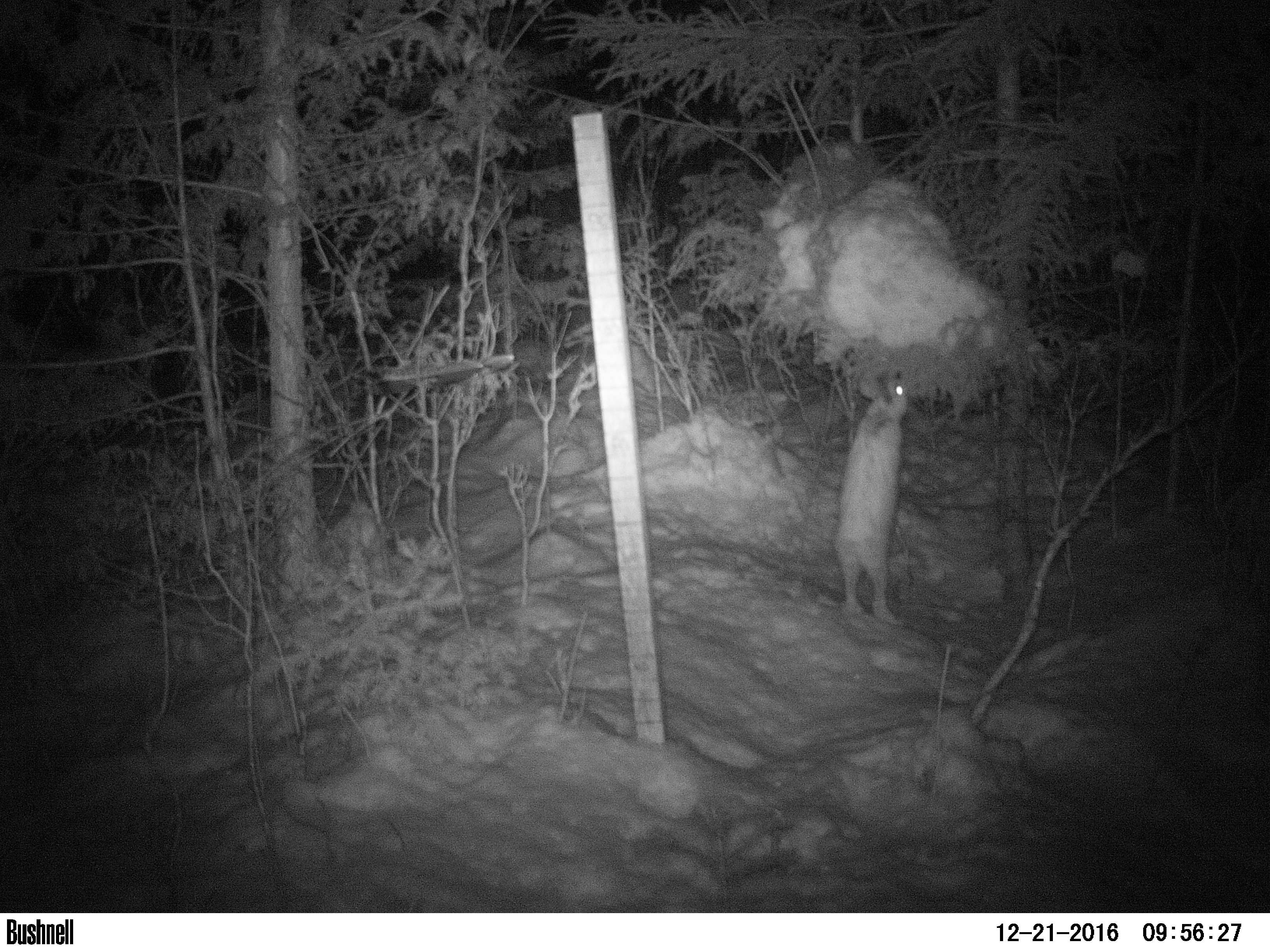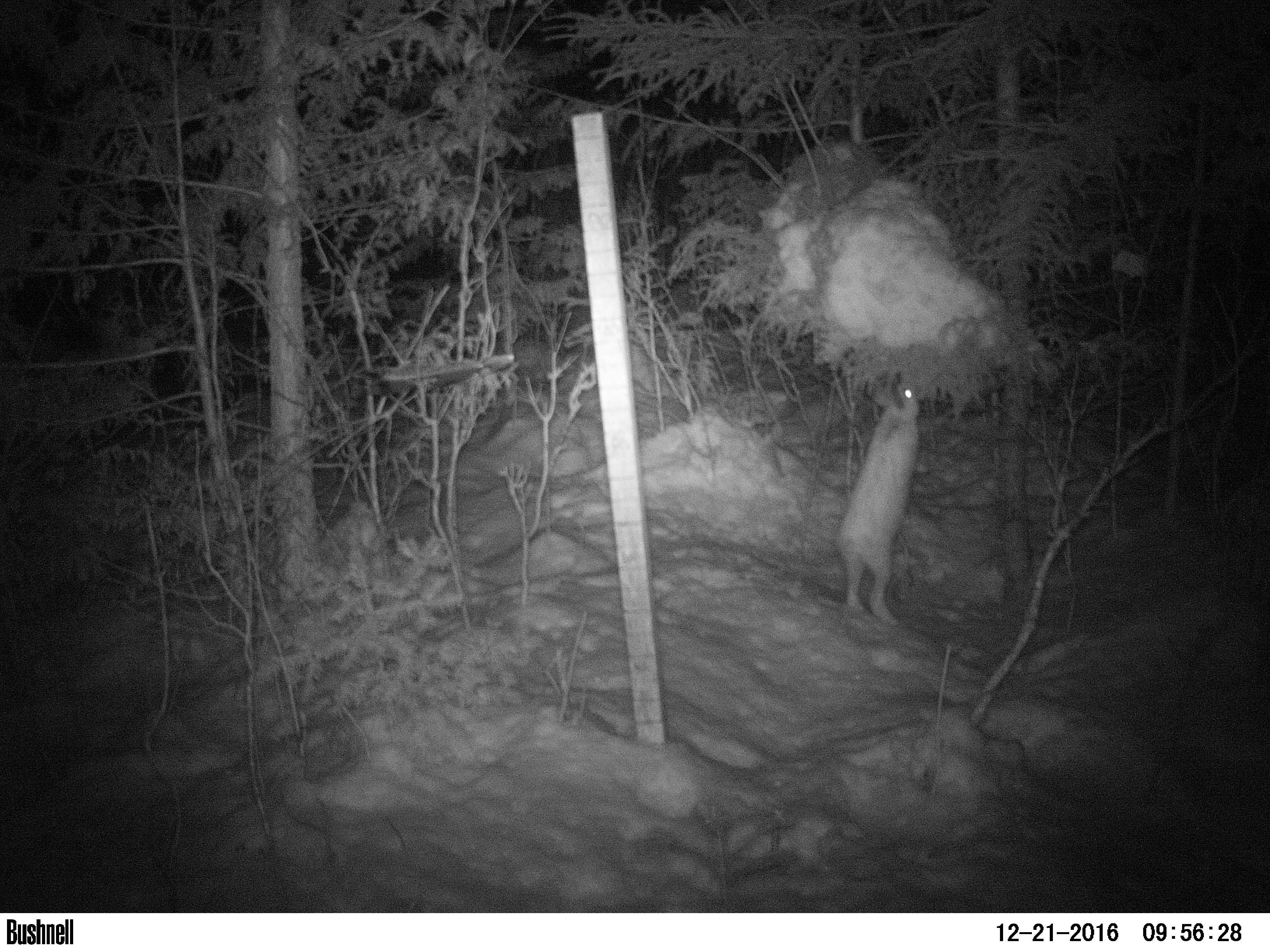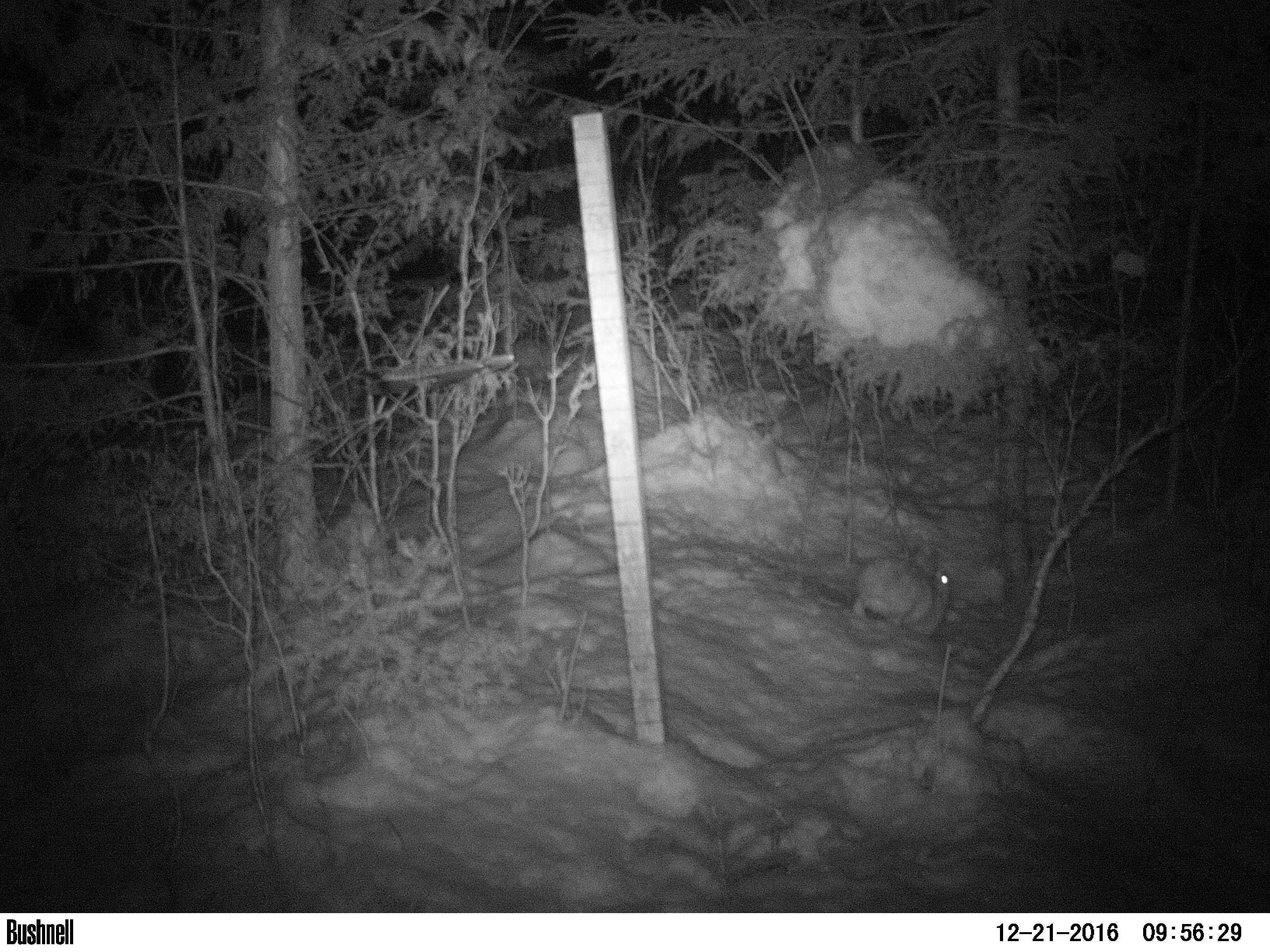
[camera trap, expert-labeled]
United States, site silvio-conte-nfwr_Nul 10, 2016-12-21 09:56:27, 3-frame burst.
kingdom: Animalia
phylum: Chordata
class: Mammalia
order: Lagomorpha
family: Leporidae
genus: Lepus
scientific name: Lepus americanus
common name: snowshoe hare